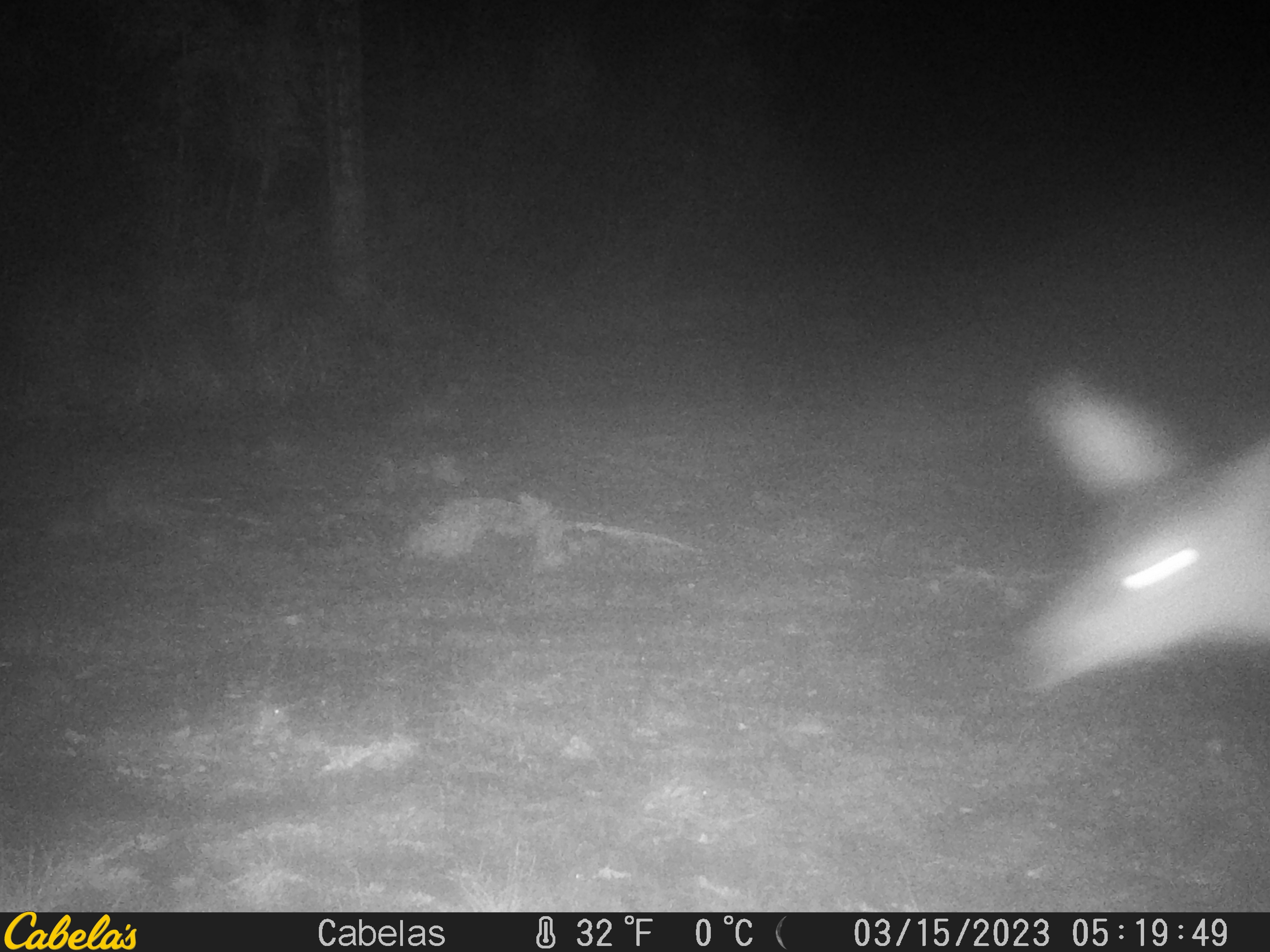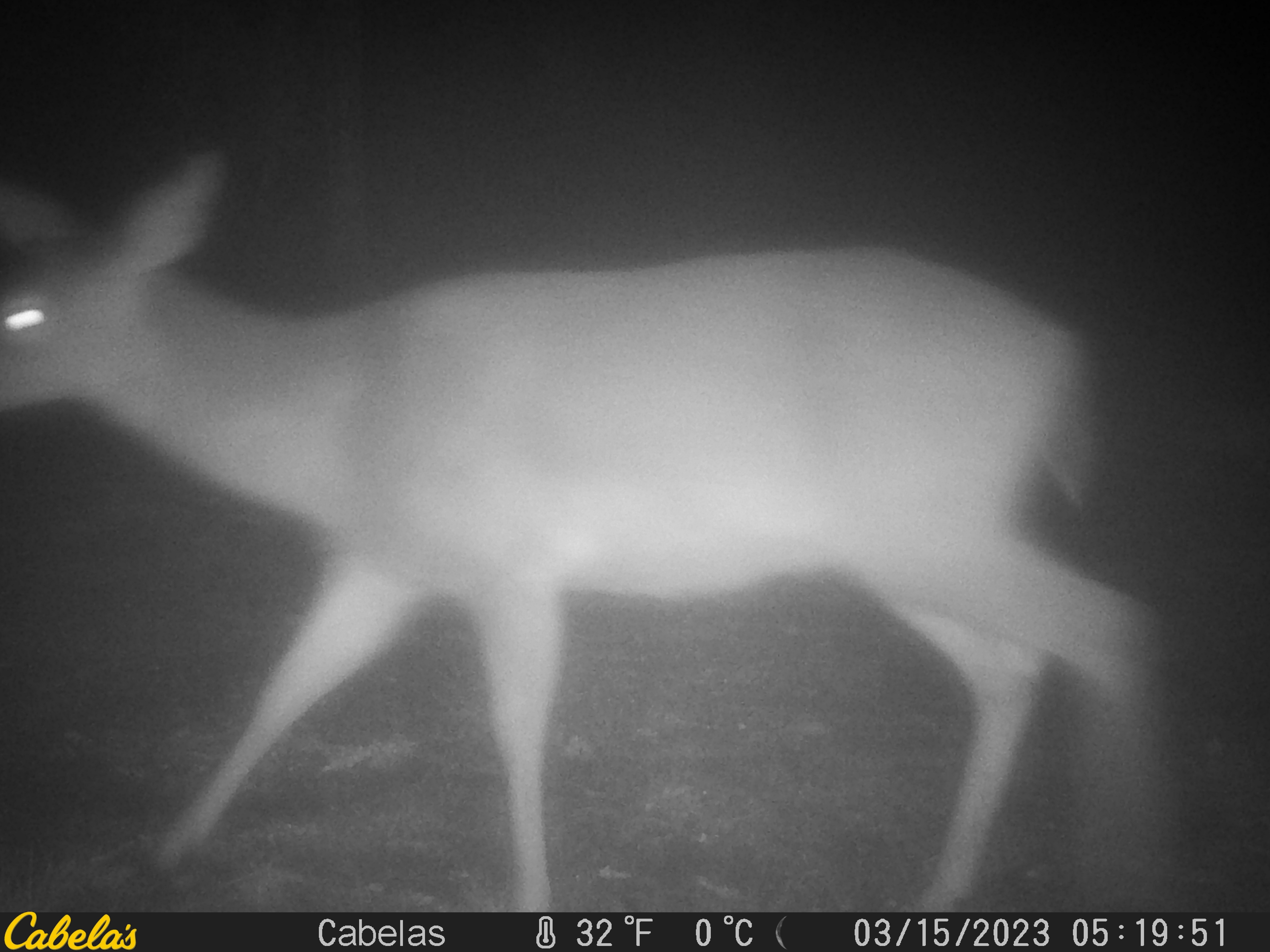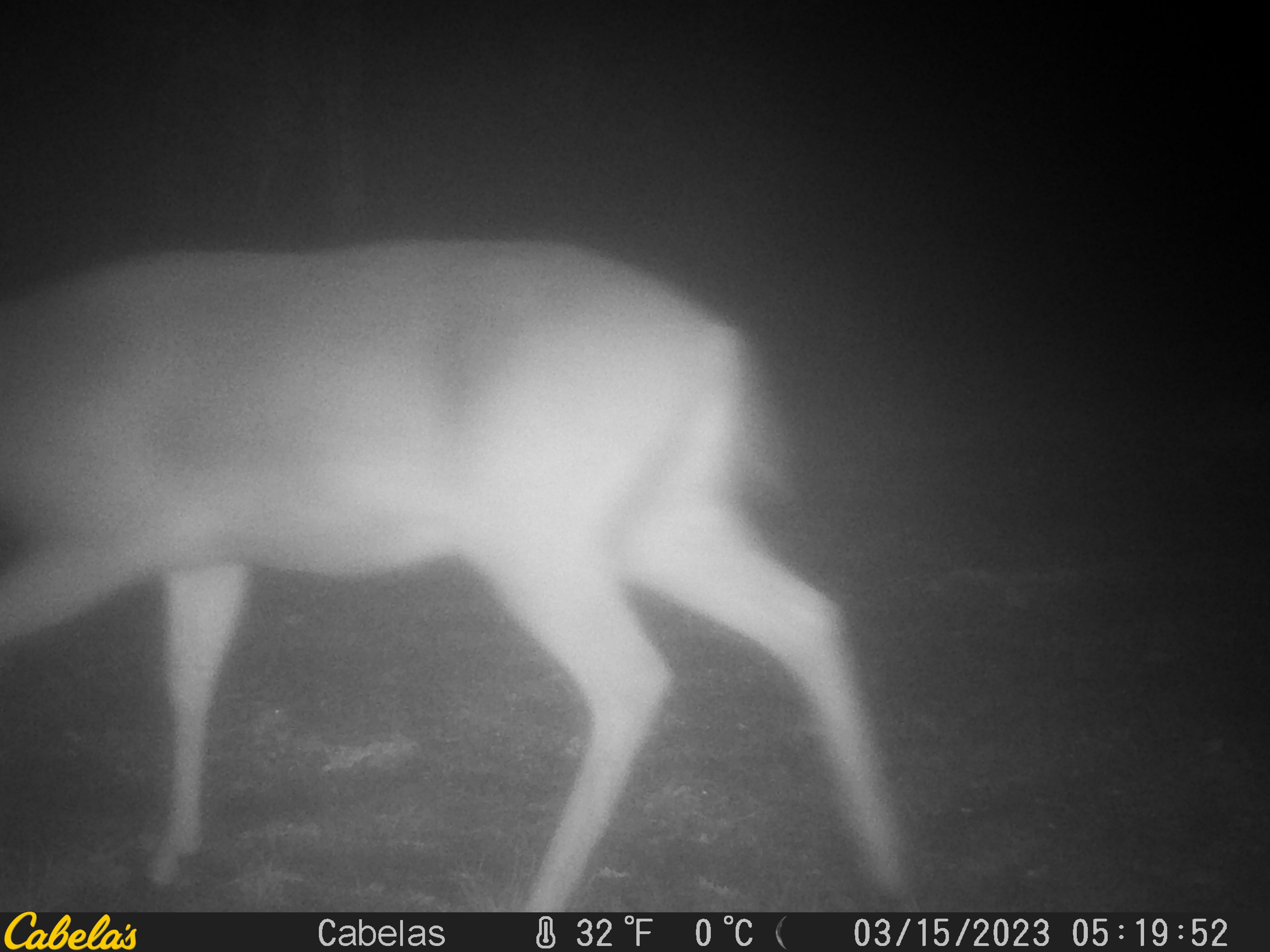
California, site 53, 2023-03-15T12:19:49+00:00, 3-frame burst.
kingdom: Animalia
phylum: Chordata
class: Mammalia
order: Artiodactyla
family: Cervidae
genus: Odocoileus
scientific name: Odocoileus hemionus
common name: mule deer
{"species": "mule deer (Odocoileus hemionus)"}